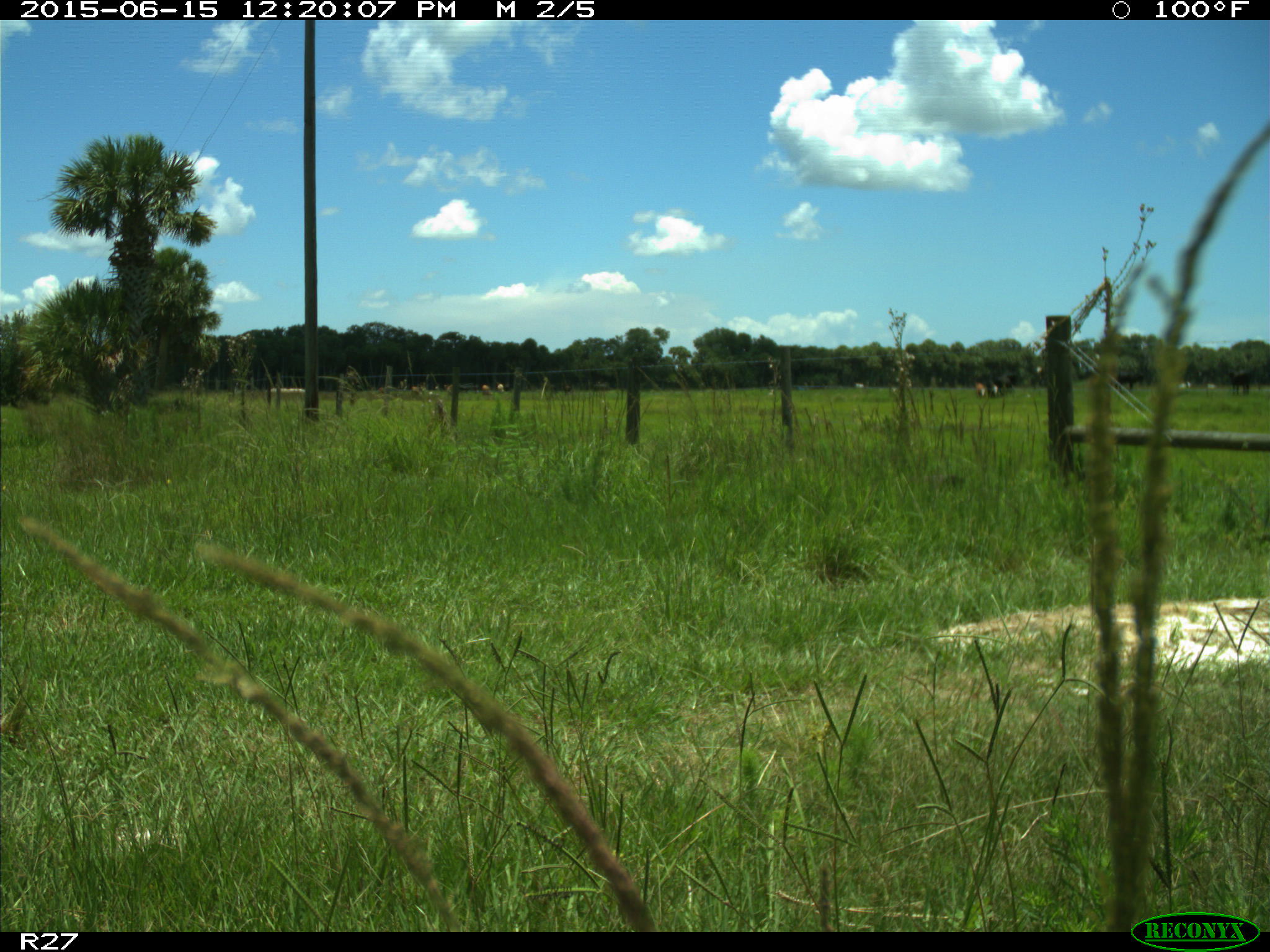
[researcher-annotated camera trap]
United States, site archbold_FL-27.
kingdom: Animalia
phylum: Chordata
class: Mammalia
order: Artiodactyla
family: Bovidae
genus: Bos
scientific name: Bos taurus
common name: domestic cow